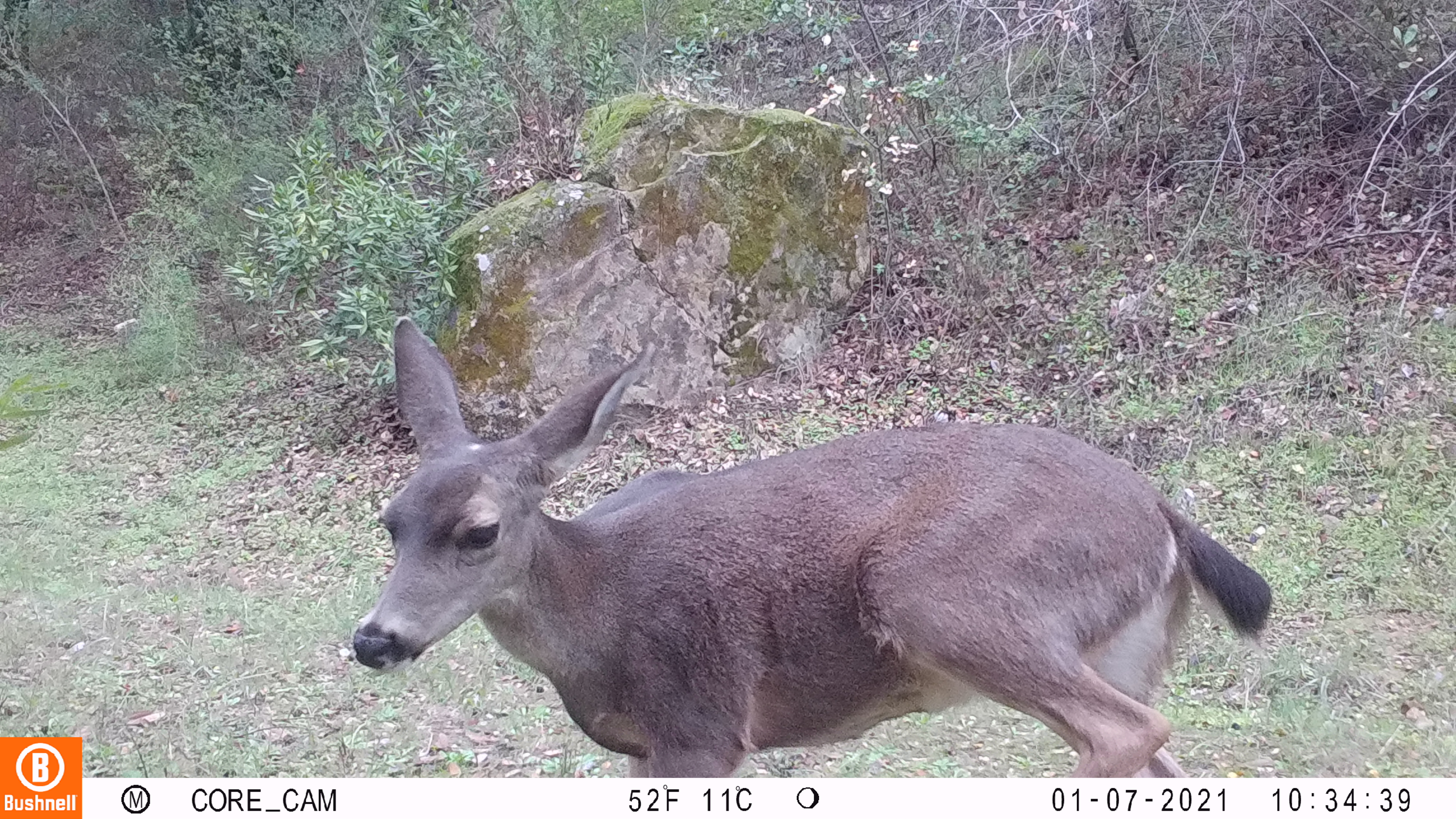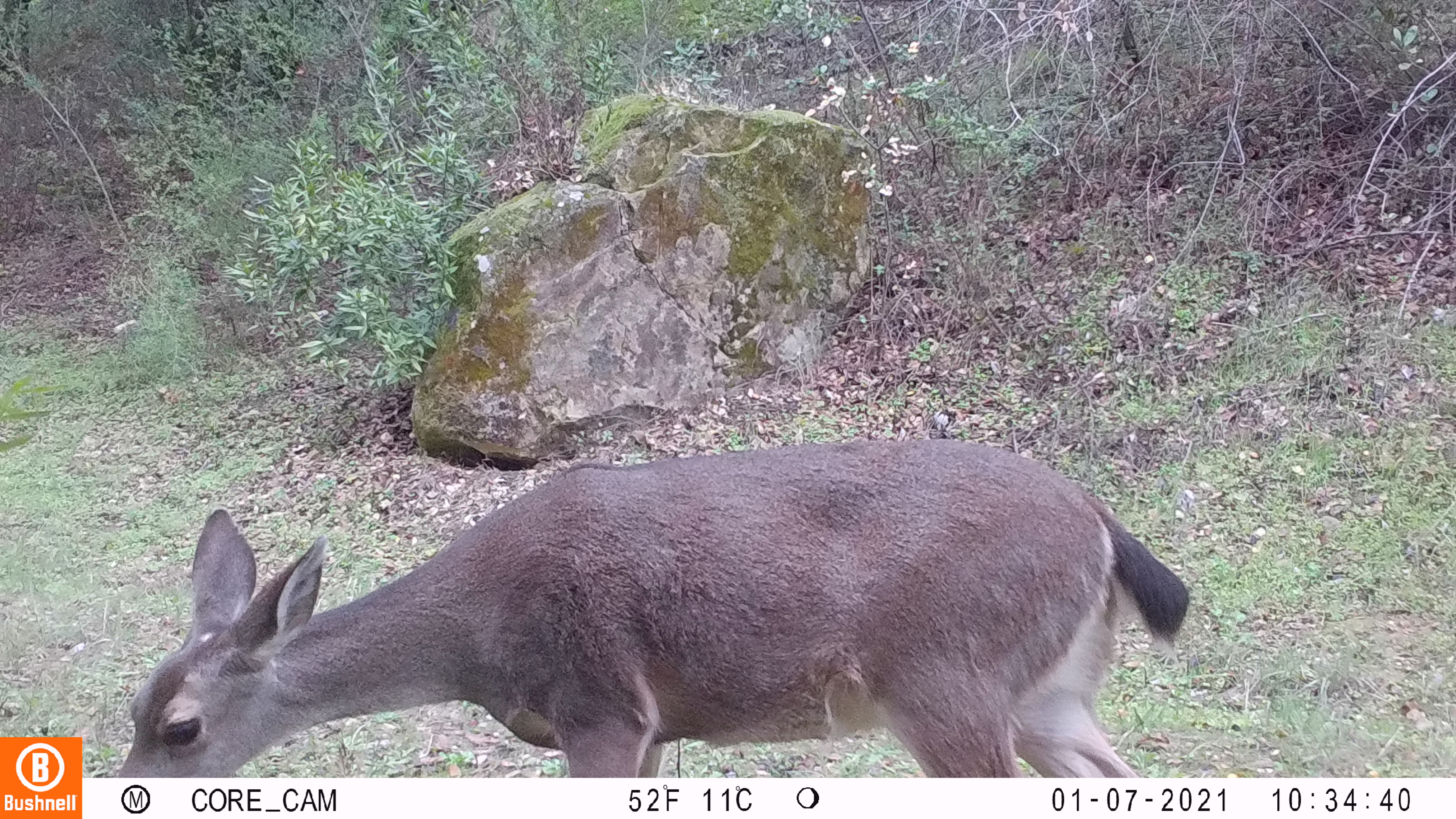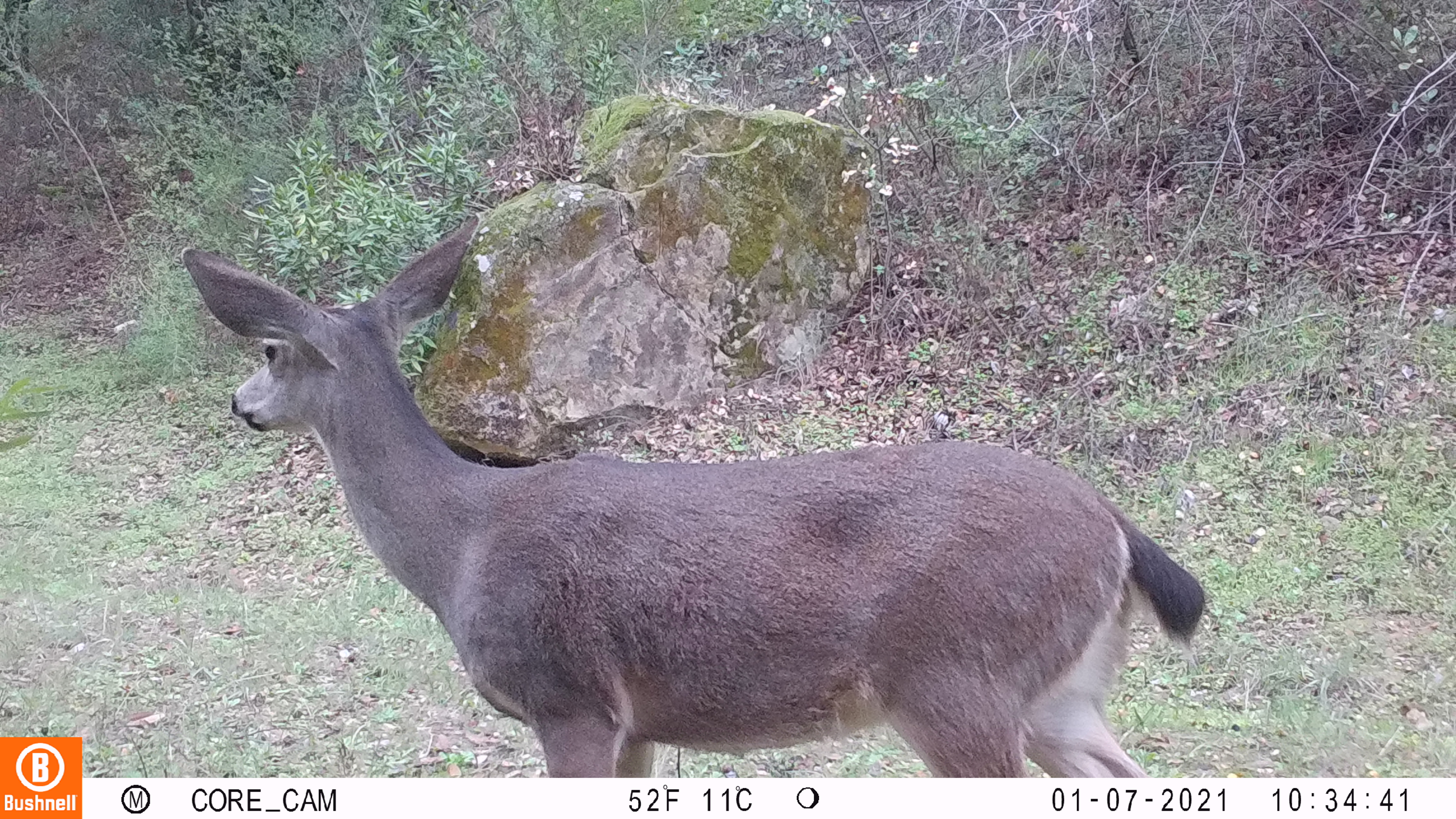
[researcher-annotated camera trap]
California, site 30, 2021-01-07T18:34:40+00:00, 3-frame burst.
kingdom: Animalia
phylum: Chordata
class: Mammalia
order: Artiodactyla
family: Cervidae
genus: Odocoileus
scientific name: Odocoileus hemionus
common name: mule deer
Mule deer (Odocoileus hemionus).